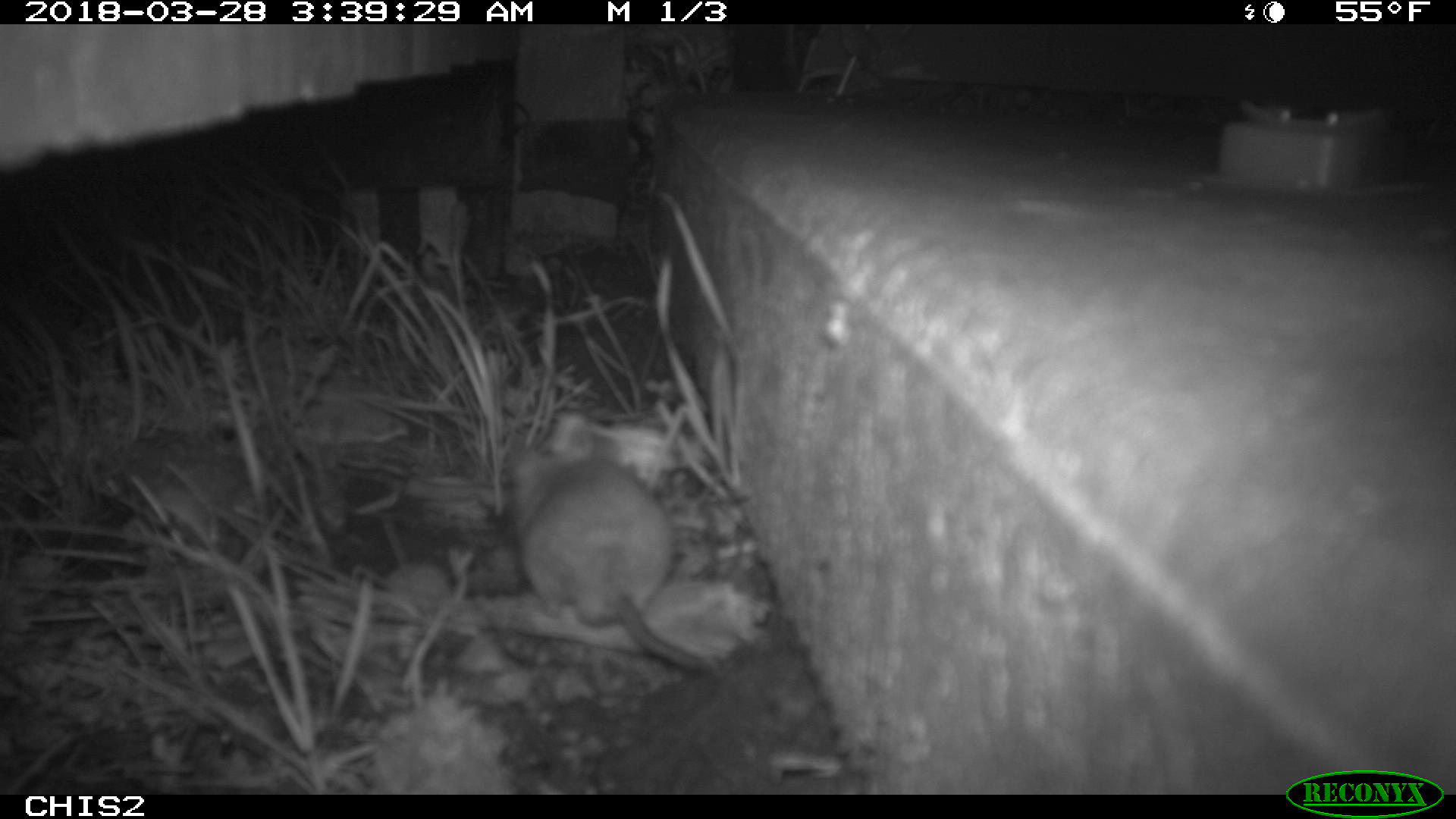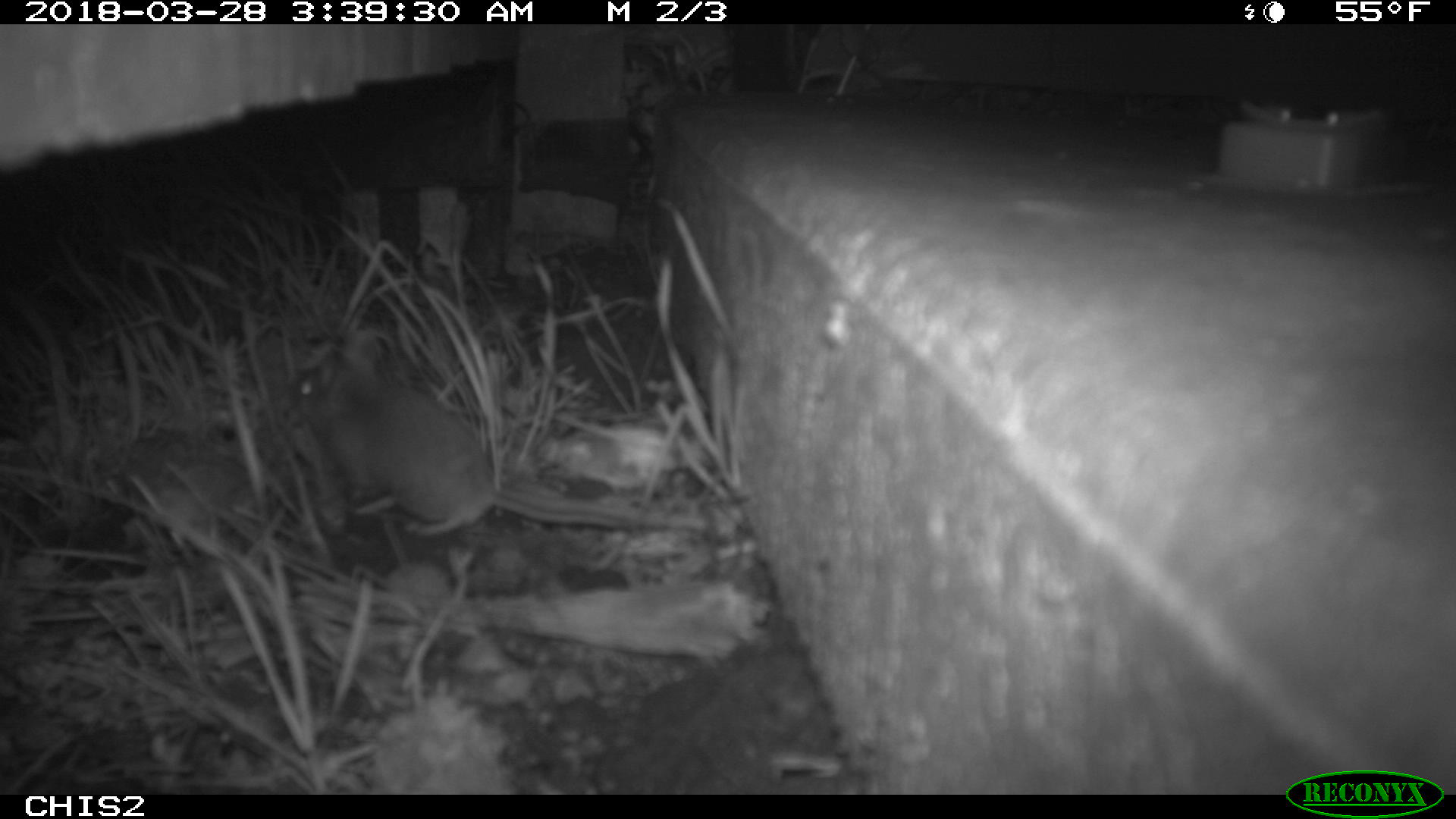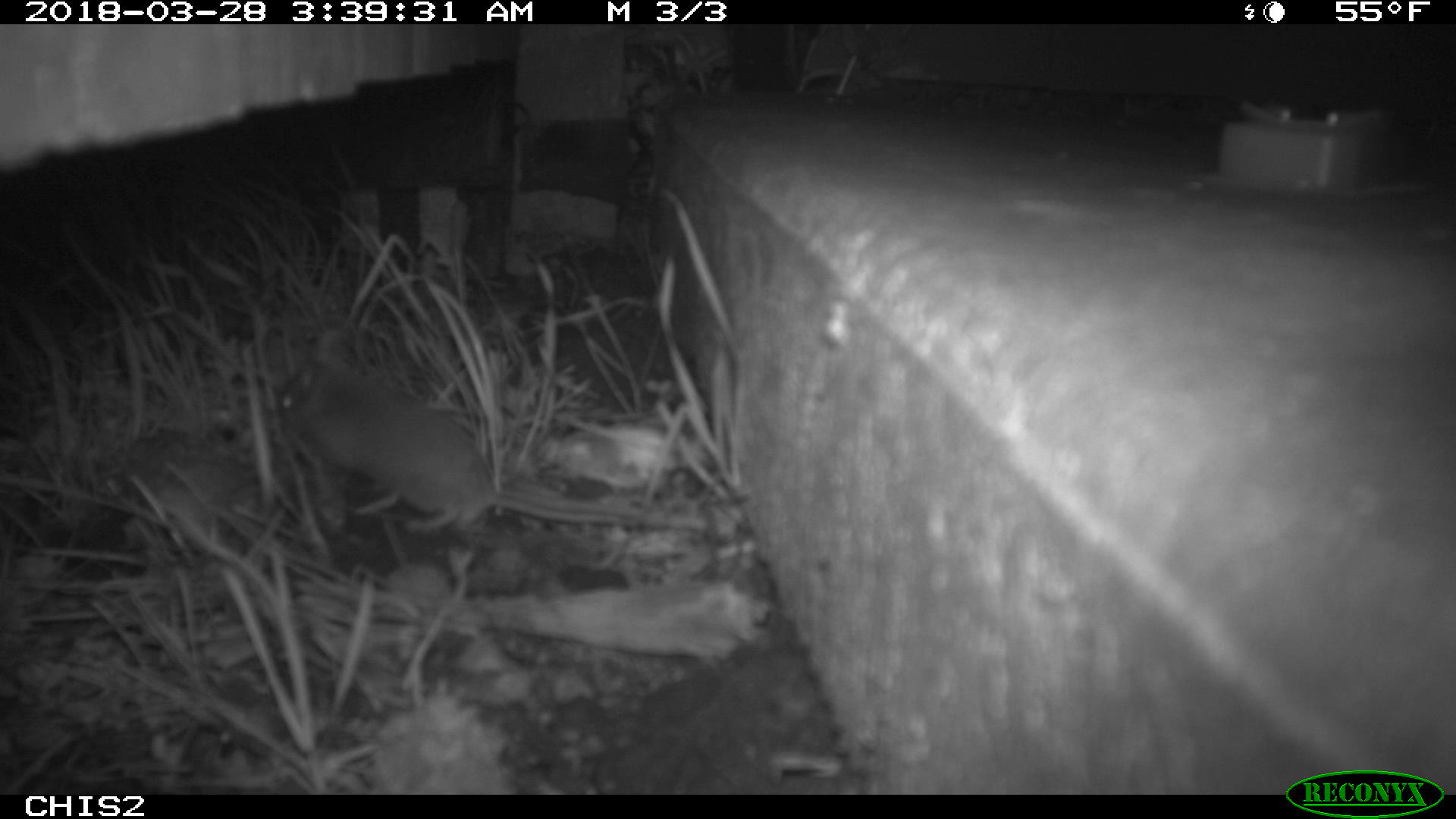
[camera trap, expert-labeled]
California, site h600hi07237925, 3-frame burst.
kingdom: Animalia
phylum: Chordata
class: Mammalia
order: Rodentia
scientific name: Rodentia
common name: rodent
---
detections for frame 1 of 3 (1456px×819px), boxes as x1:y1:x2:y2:
rodent: 508:414:713:672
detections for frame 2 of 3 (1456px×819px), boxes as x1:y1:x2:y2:
rodent: 292:347:643:538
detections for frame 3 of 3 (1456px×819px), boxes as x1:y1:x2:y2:
rodent: 282:350:705:532